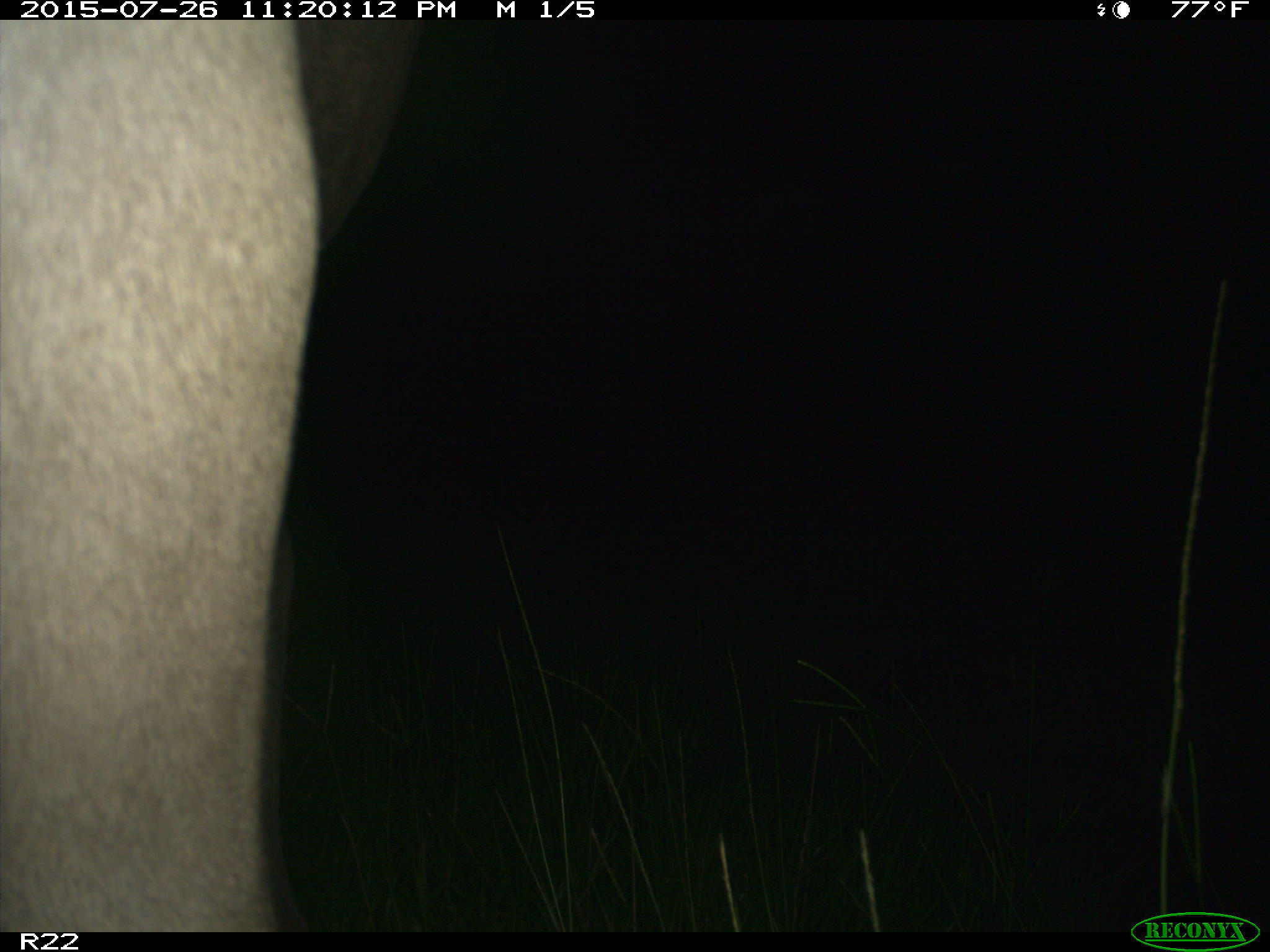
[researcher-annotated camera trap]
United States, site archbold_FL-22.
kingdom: Animalia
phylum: Chordata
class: Mammalia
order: Artiodactyla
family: Bovidae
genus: Bos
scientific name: Bos taurus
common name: domestic cow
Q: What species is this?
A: Bos taurus (domestic cow).